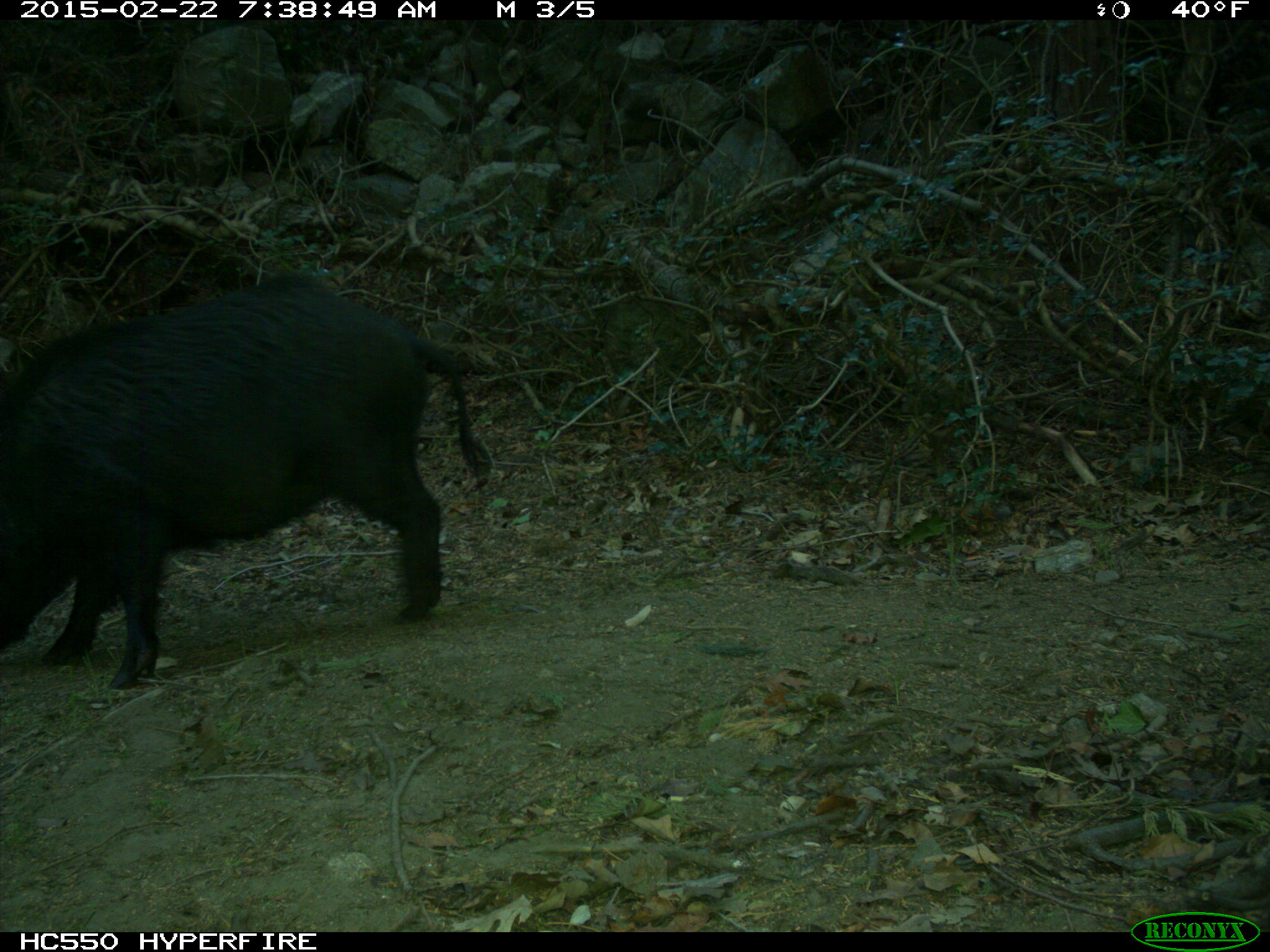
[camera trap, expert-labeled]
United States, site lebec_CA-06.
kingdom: Animalia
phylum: Chordata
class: Mammalia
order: Artiodactyla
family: Suidae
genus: Sus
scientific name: Sus scrofa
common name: wild boar